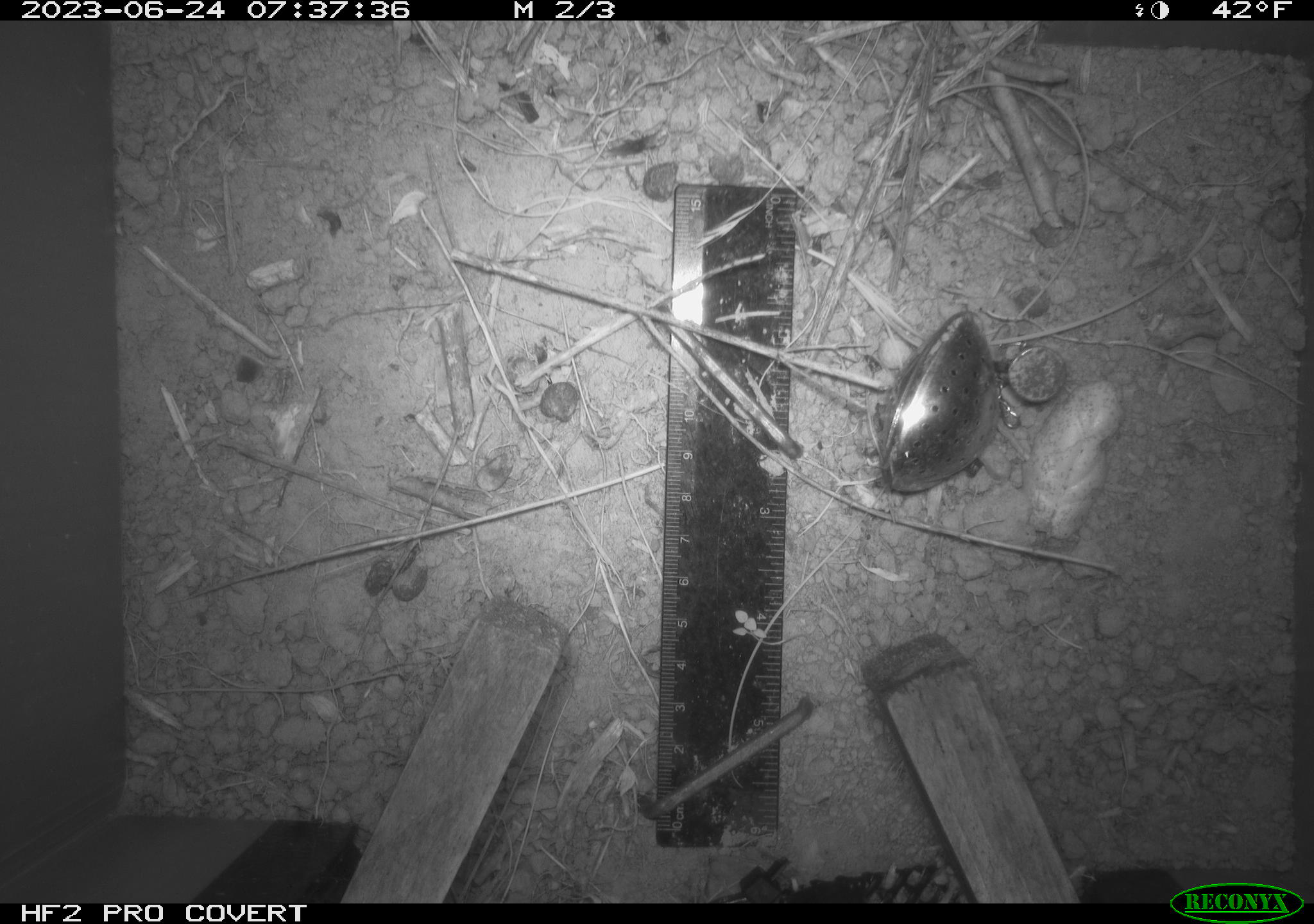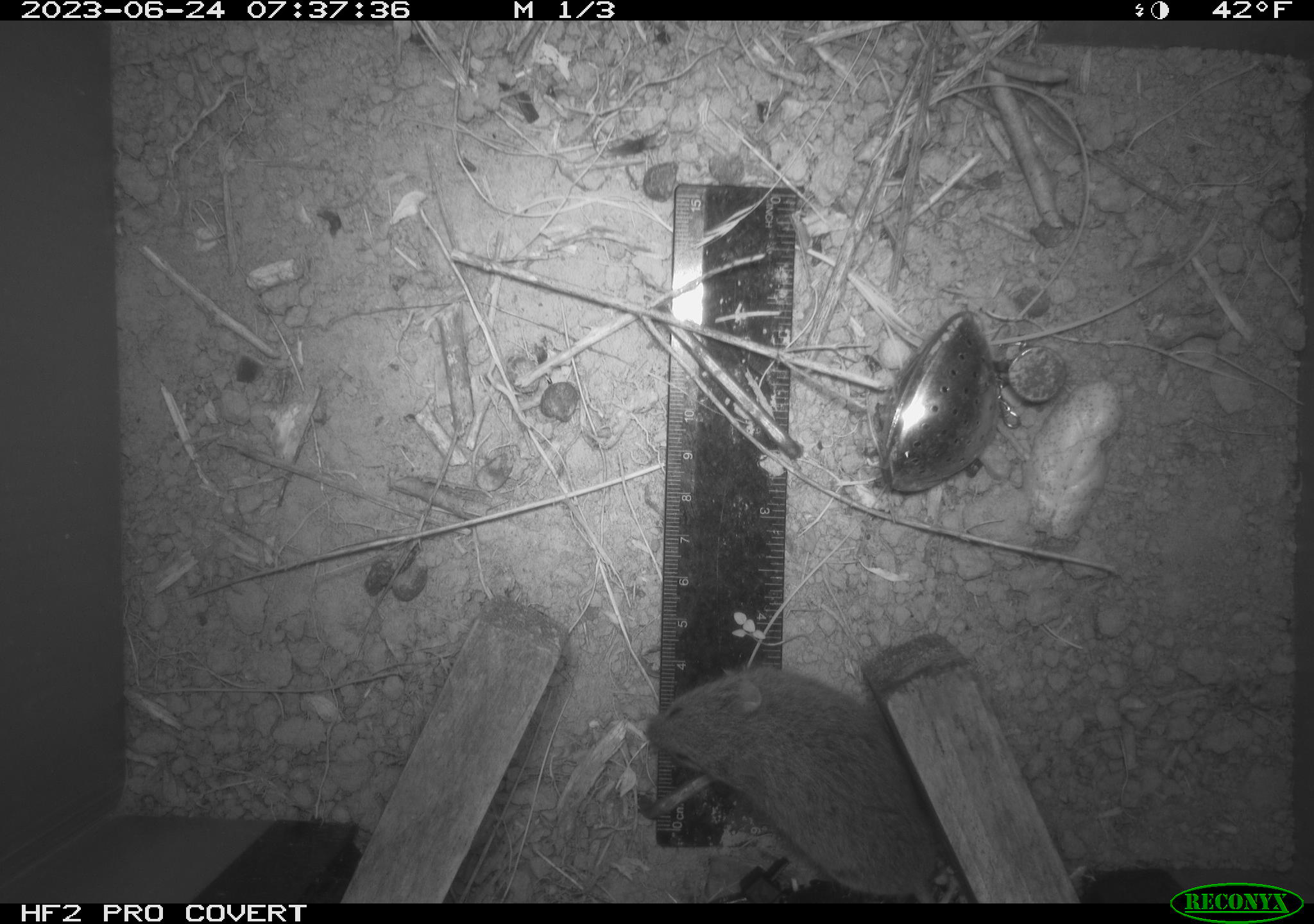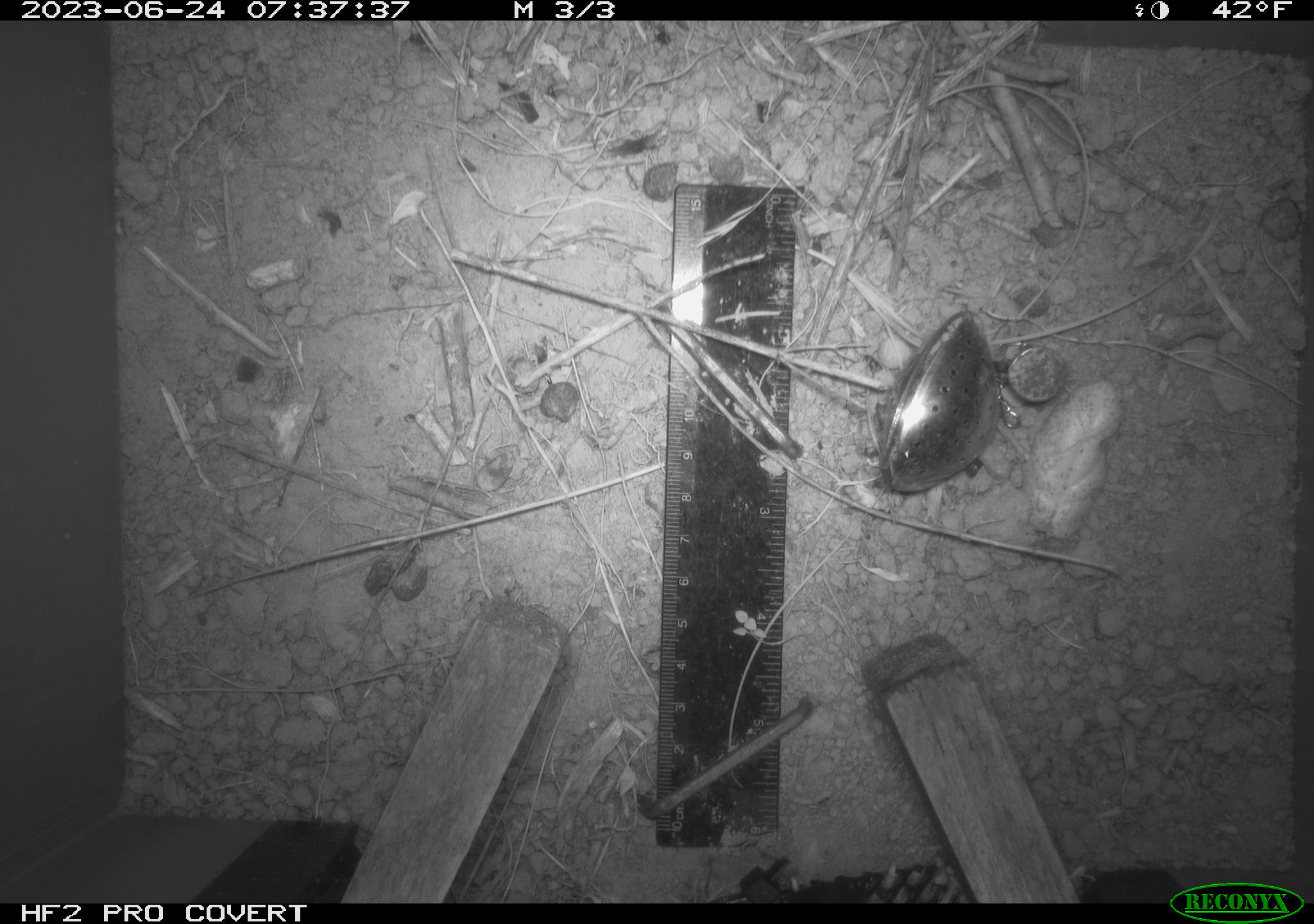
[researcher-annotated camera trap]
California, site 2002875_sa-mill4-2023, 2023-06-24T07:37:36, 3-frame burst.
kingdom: Animalia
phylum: Chordata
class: Mammalia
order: Rodentia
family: Cricetidae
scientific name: Arvicolinae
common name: voles, lemmings, and muskrats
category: arvicolinae subfamily